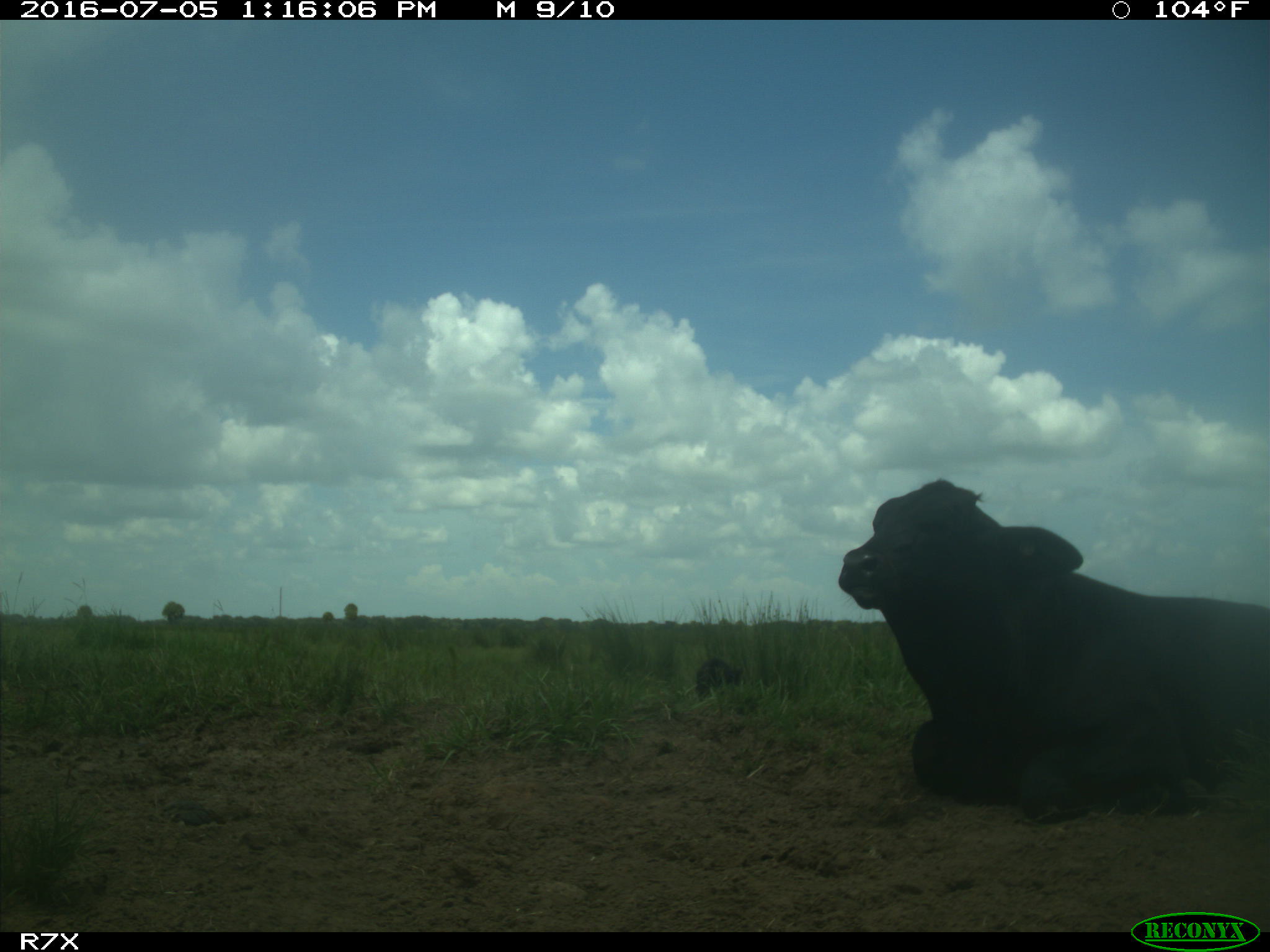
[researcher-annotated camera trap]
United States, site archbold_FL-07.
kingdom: Animalia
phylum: Chordata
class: Mammalia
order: Artiodactyla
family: Bovidae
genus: Bos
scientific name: Bos taurus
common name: domestic cow